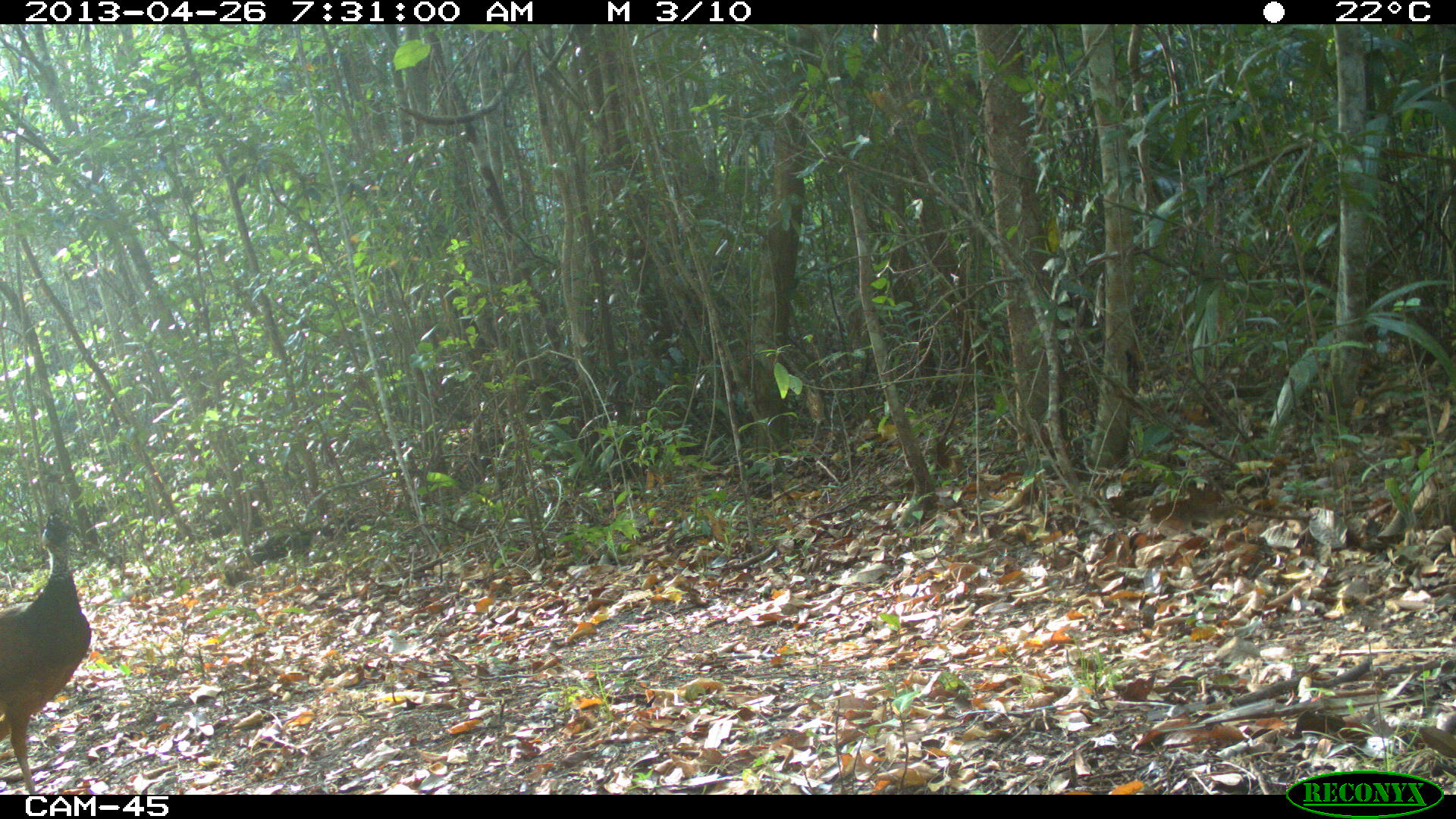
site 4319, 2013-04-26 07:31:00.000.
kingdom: Animalia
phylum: Chordata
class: Aves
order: Galliformes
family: Cracidae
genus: Crax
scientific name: Crax rubra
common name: great curassow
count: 1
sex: female